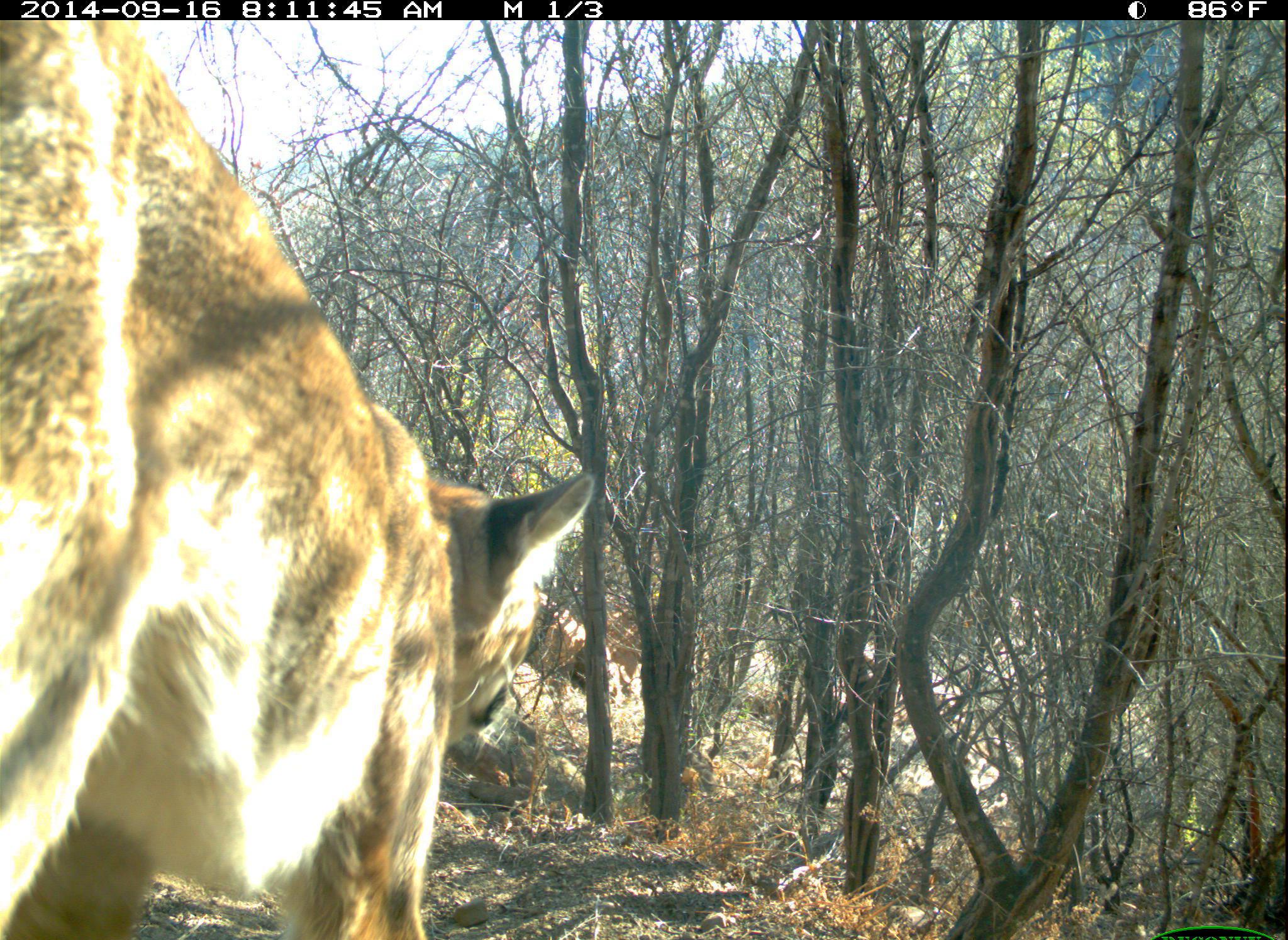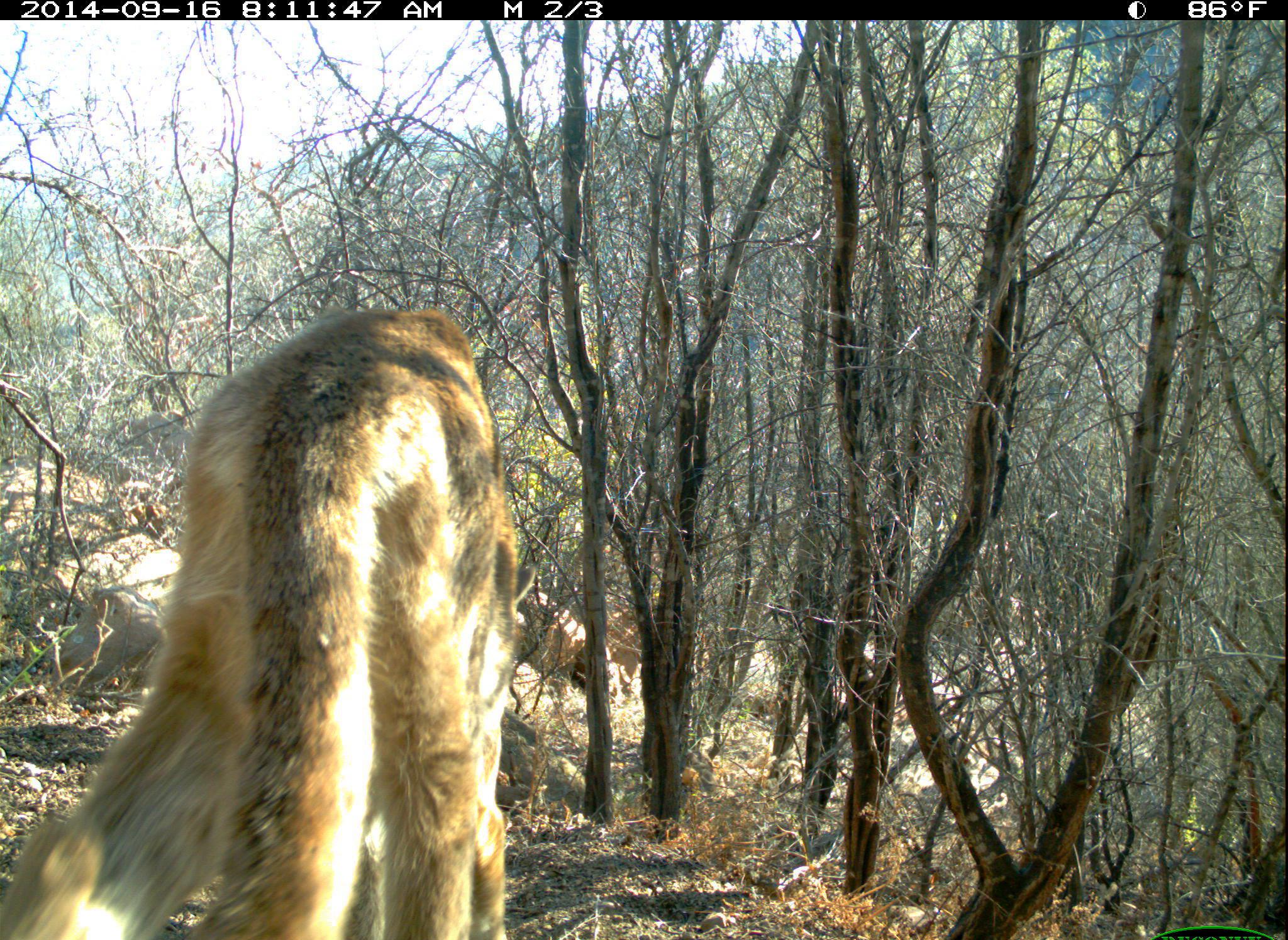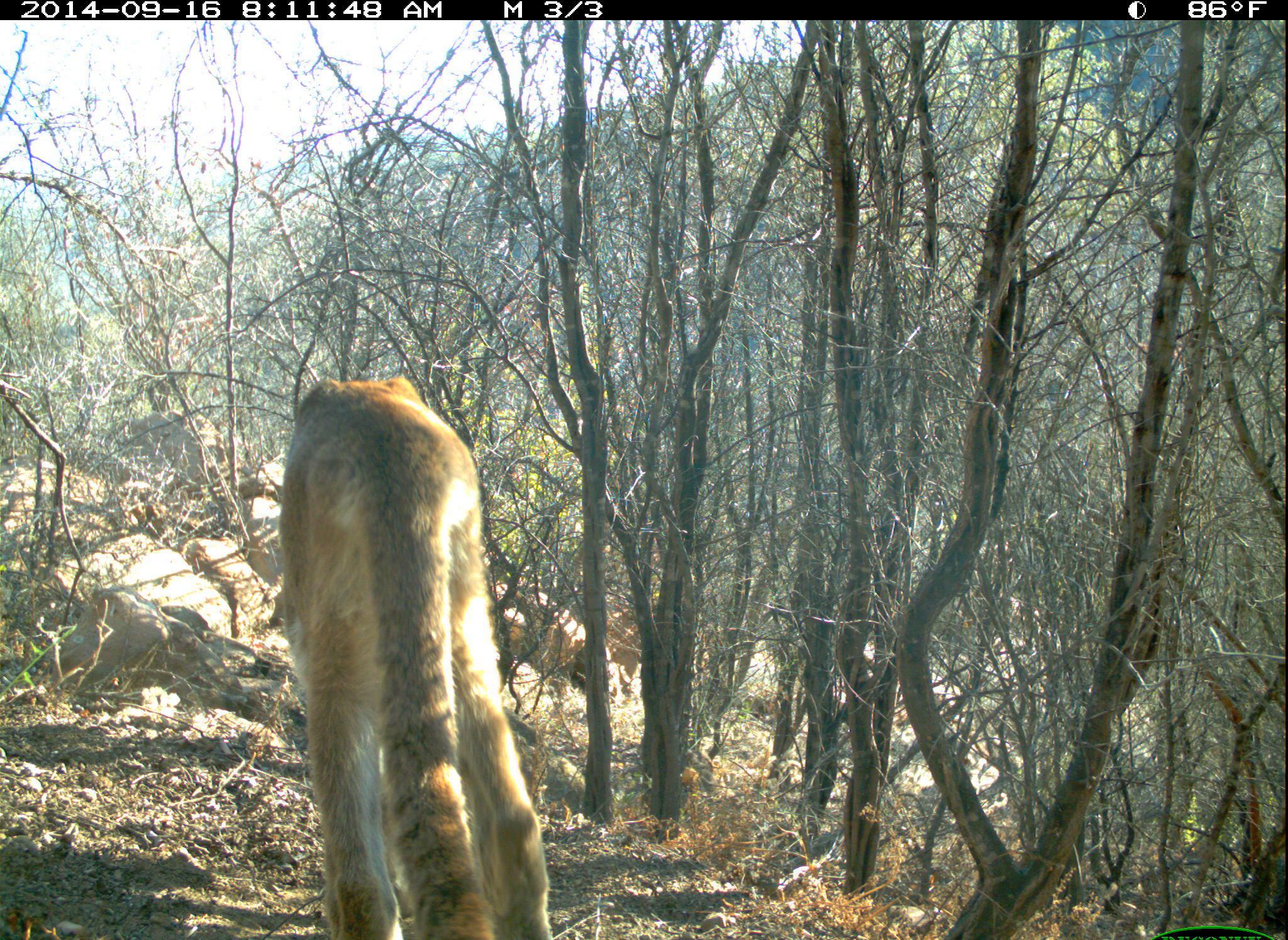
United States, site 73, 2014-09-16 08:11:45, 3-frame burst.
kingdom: Animalia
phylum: Chordata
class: Mammalia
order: Carnivora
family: Felidae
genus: Puma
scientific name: Puma concolor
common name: mountain lion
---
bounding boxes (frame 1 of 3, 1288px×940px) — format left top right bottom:
mountain lion: 1 21 598 927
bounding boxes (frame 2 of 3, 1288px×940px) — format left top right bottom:
mountain lion: 0 309 536 940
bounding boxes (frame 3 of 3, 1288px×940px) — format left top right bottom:
mountain lion: 265 377 559 939